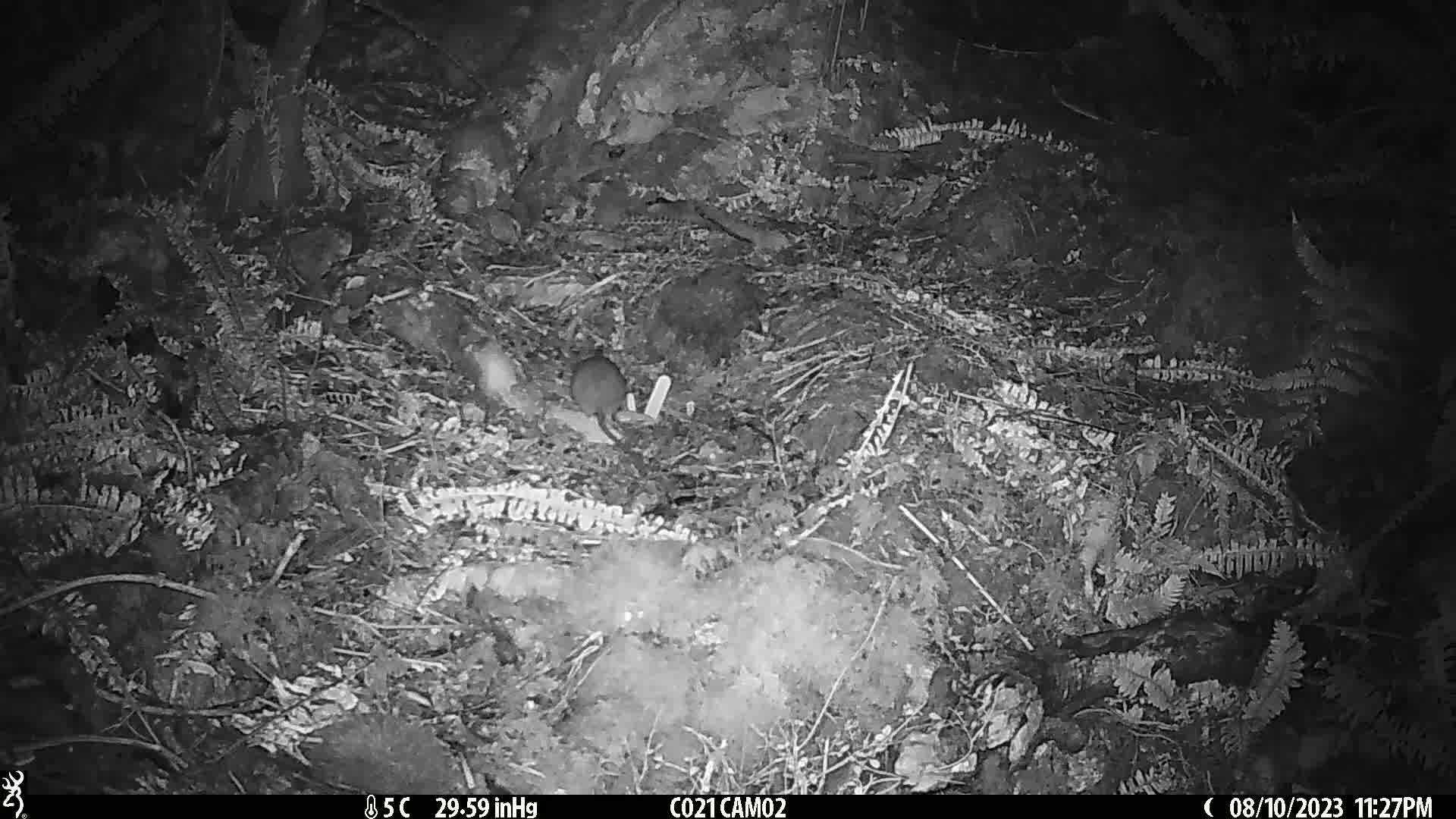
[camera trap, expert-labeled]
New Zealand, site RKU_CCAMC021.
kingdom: Animalia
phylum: Chordata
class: Mammalia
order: Rodentia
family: Muridae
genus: Rattus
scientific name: Rattus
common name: rat